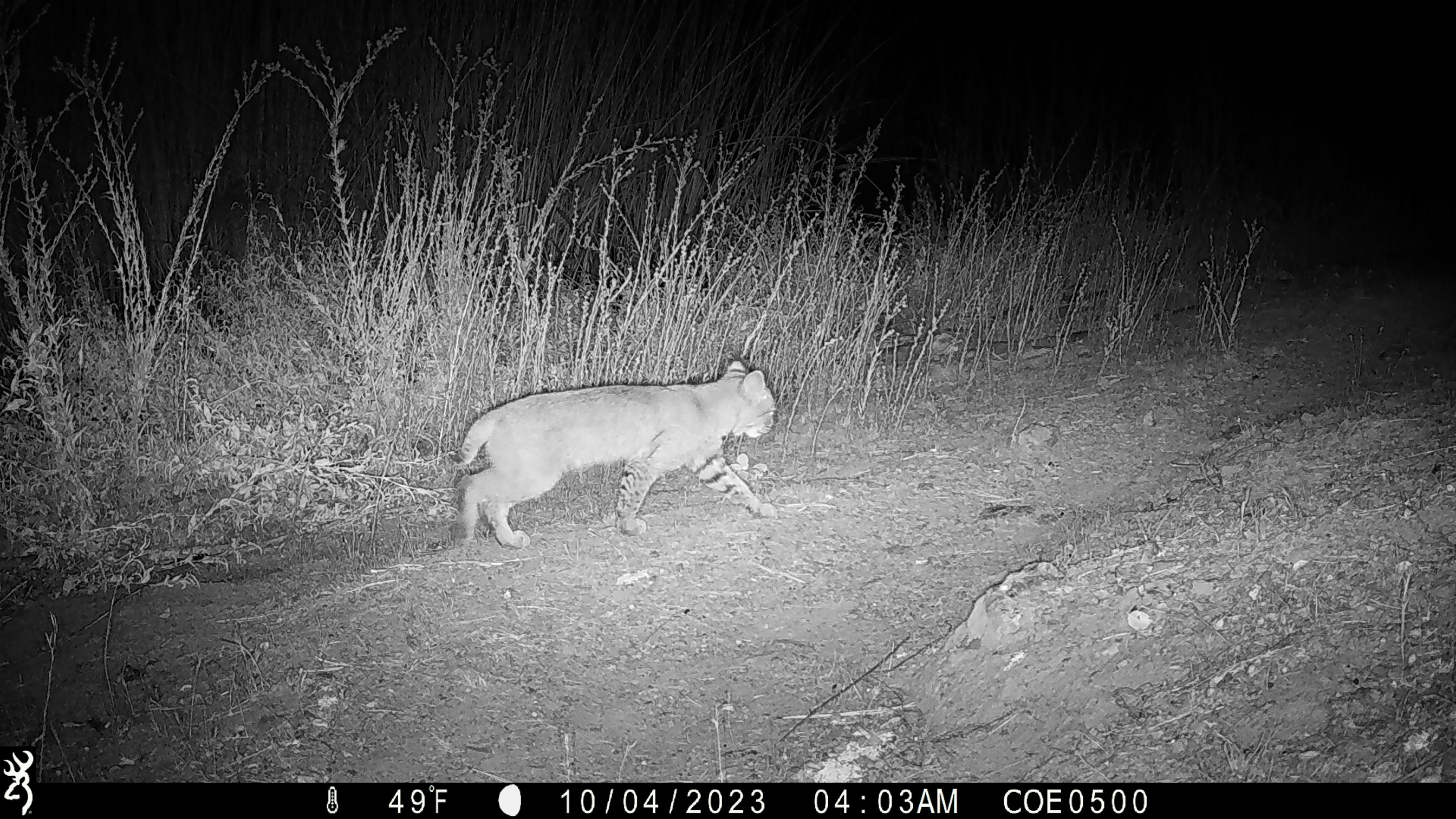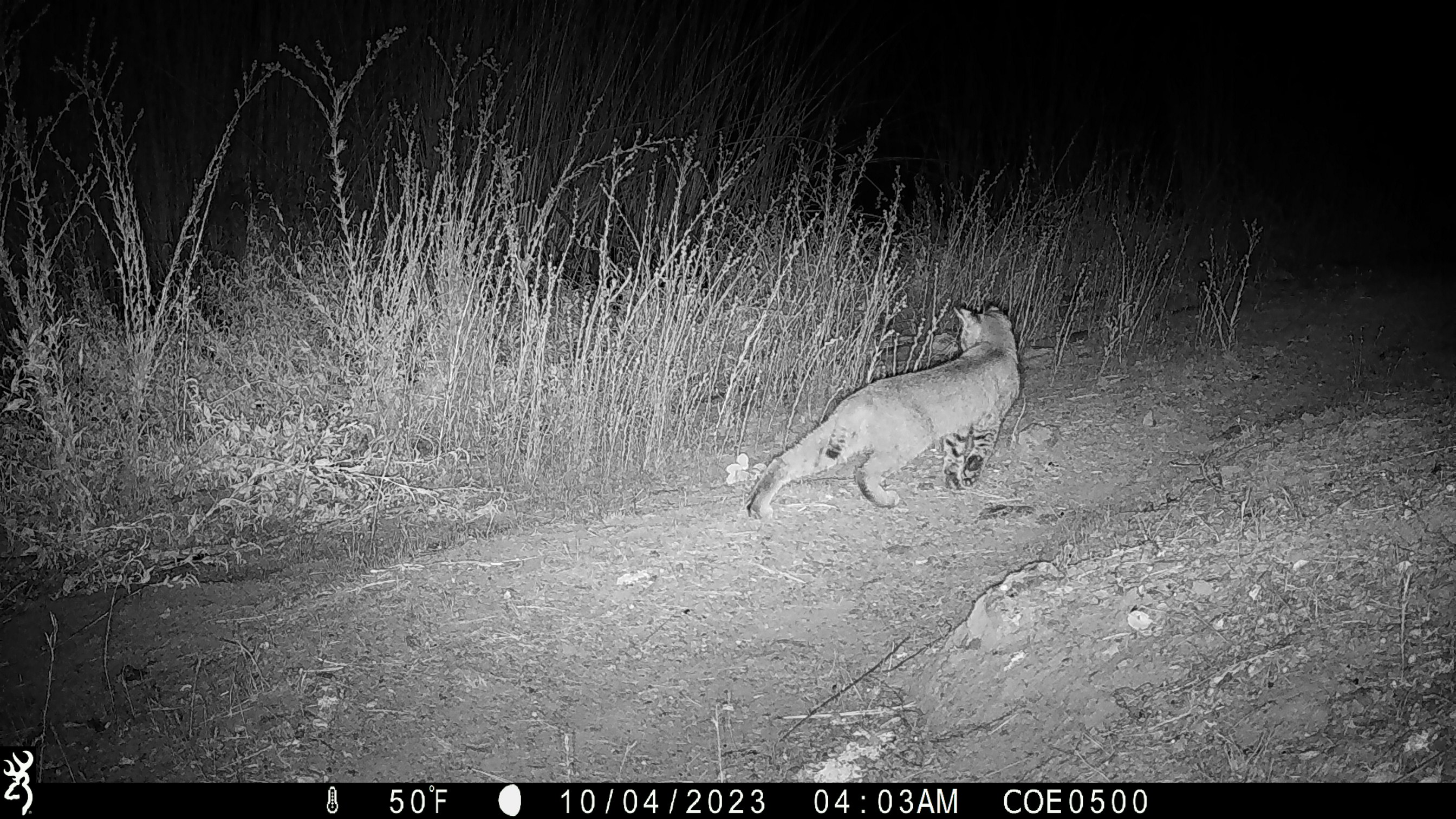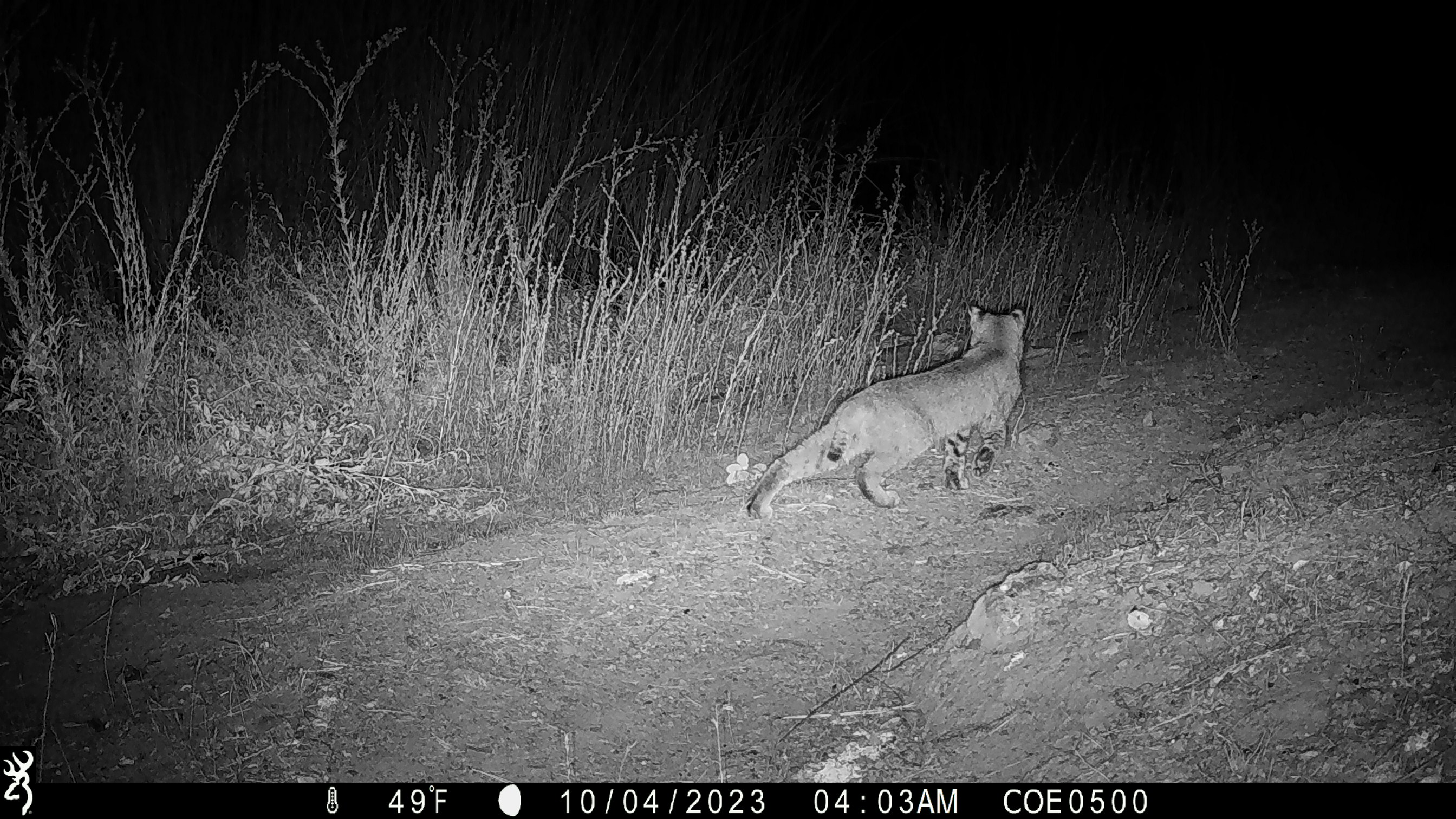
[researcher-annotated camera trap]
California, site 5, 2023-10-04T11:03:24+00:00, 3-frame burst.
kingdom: Animalia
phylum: Chordata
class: Mammalia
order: Carnivora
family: Felidae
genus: Lynx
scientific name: Lynx rufus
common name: bobcat